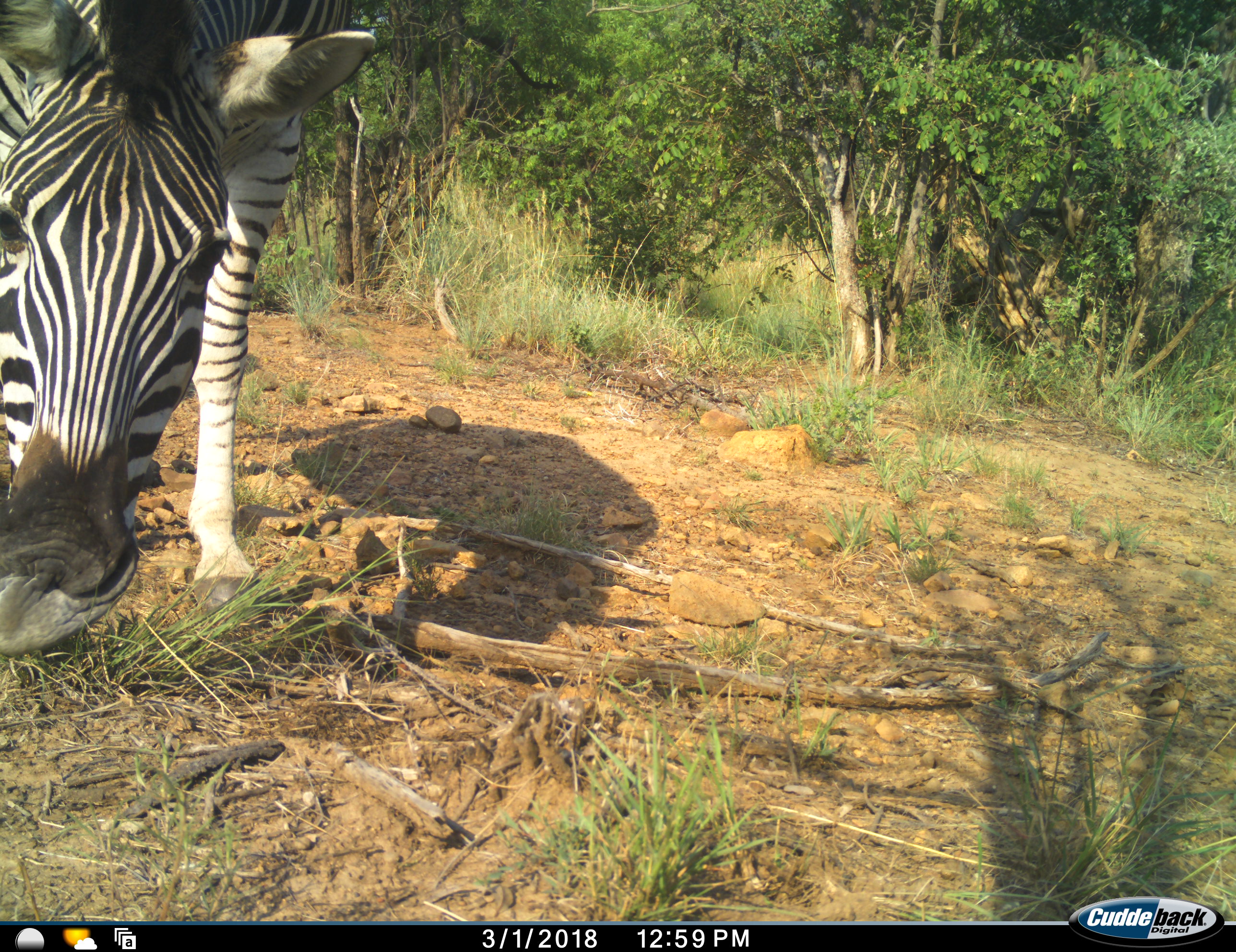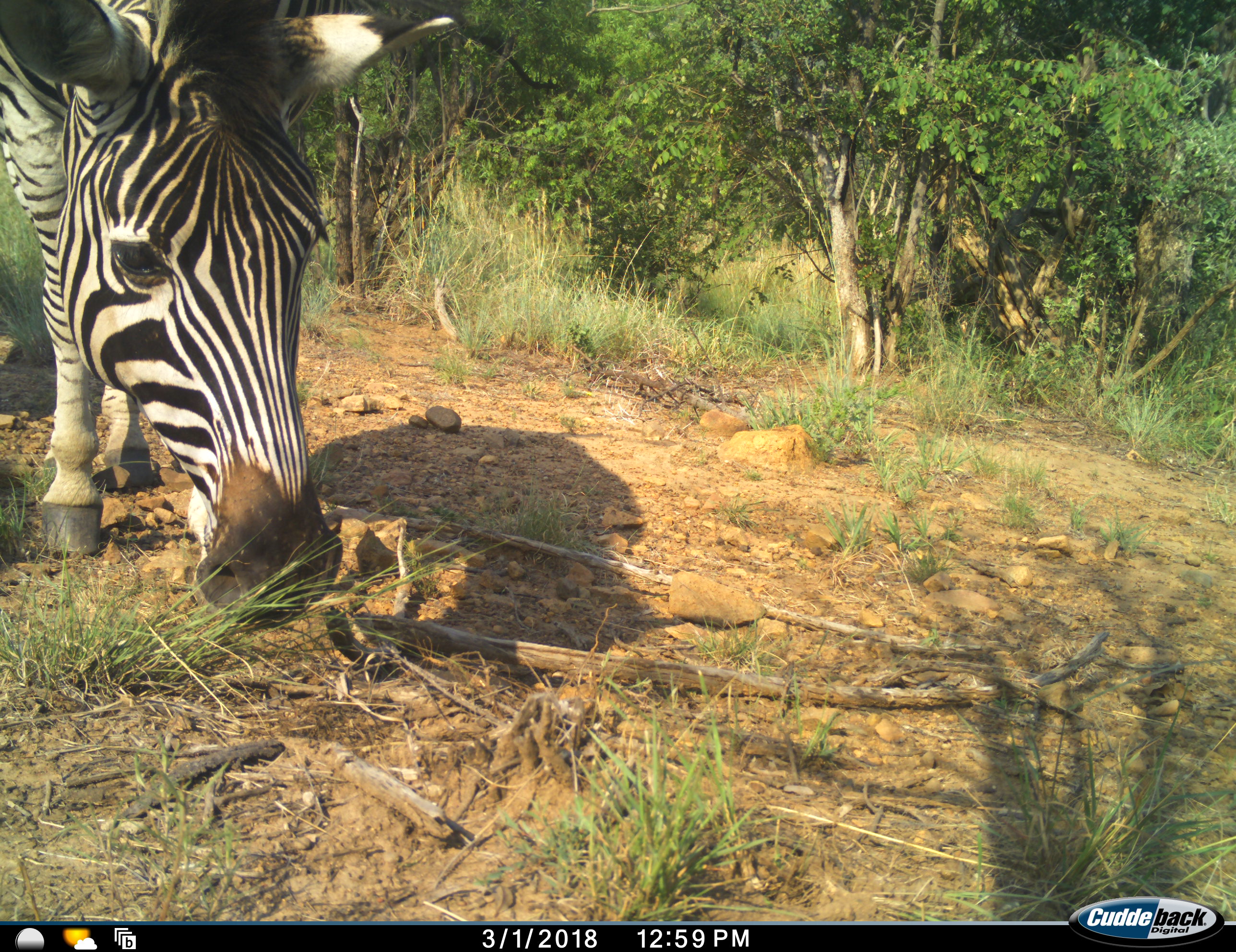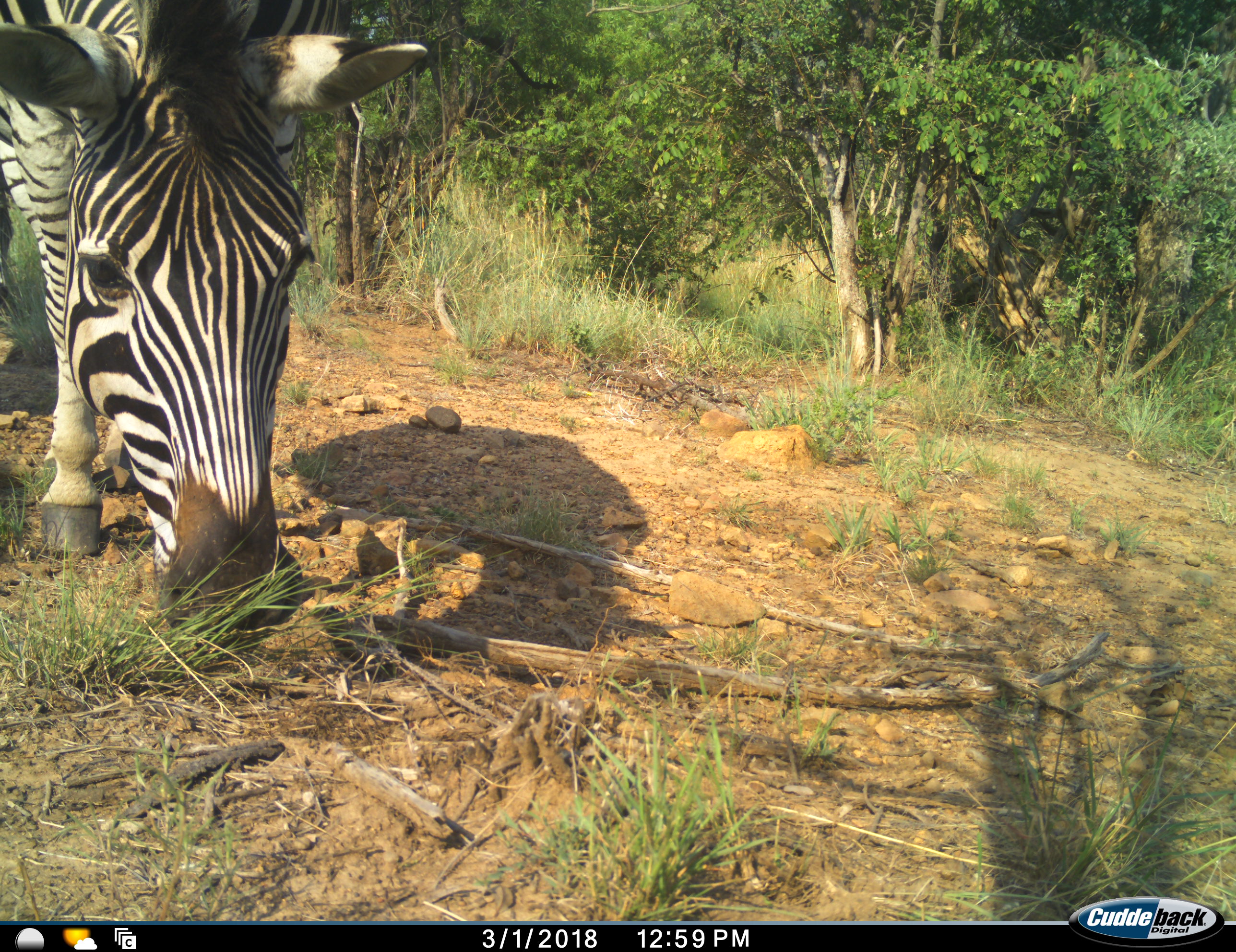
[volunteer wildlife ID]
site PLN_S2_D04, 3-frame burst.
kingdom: Animalia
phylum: Chordata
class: Mammalia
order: Perissodactyla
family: Equidae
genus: Equus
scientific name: Equus quagga burchellii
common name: burchell's zebra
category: zebraburchells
Zebraburchells (burchell's zebra) (Equus quagga burchellii), count 1. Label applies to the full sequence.